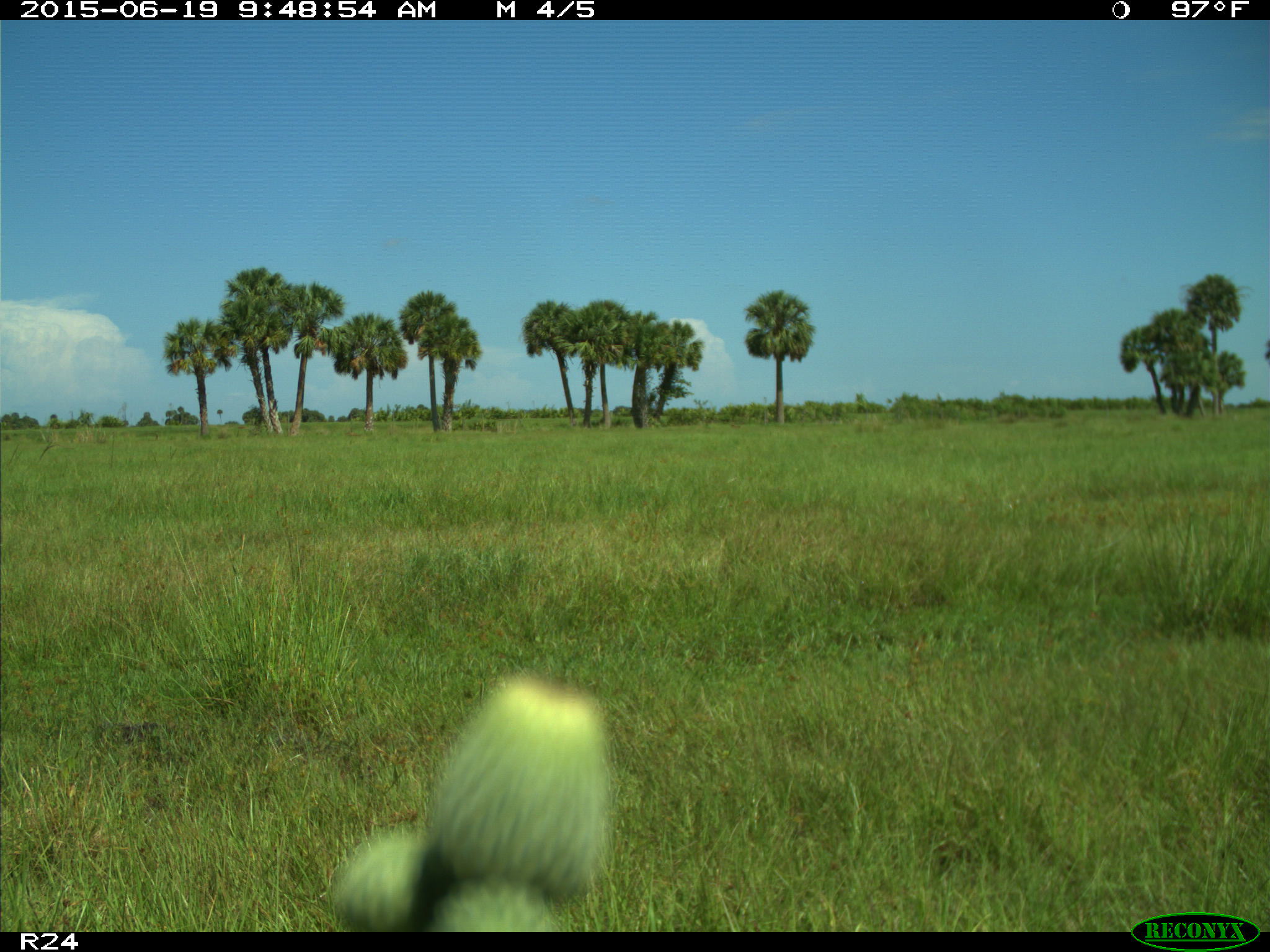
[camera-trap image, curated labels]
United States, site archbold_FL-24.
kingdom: Animalia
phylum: Chordata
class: Mammalia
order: Artiodactyla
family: Bovidae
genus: Bos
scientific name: Bos taurus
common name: domestic cow